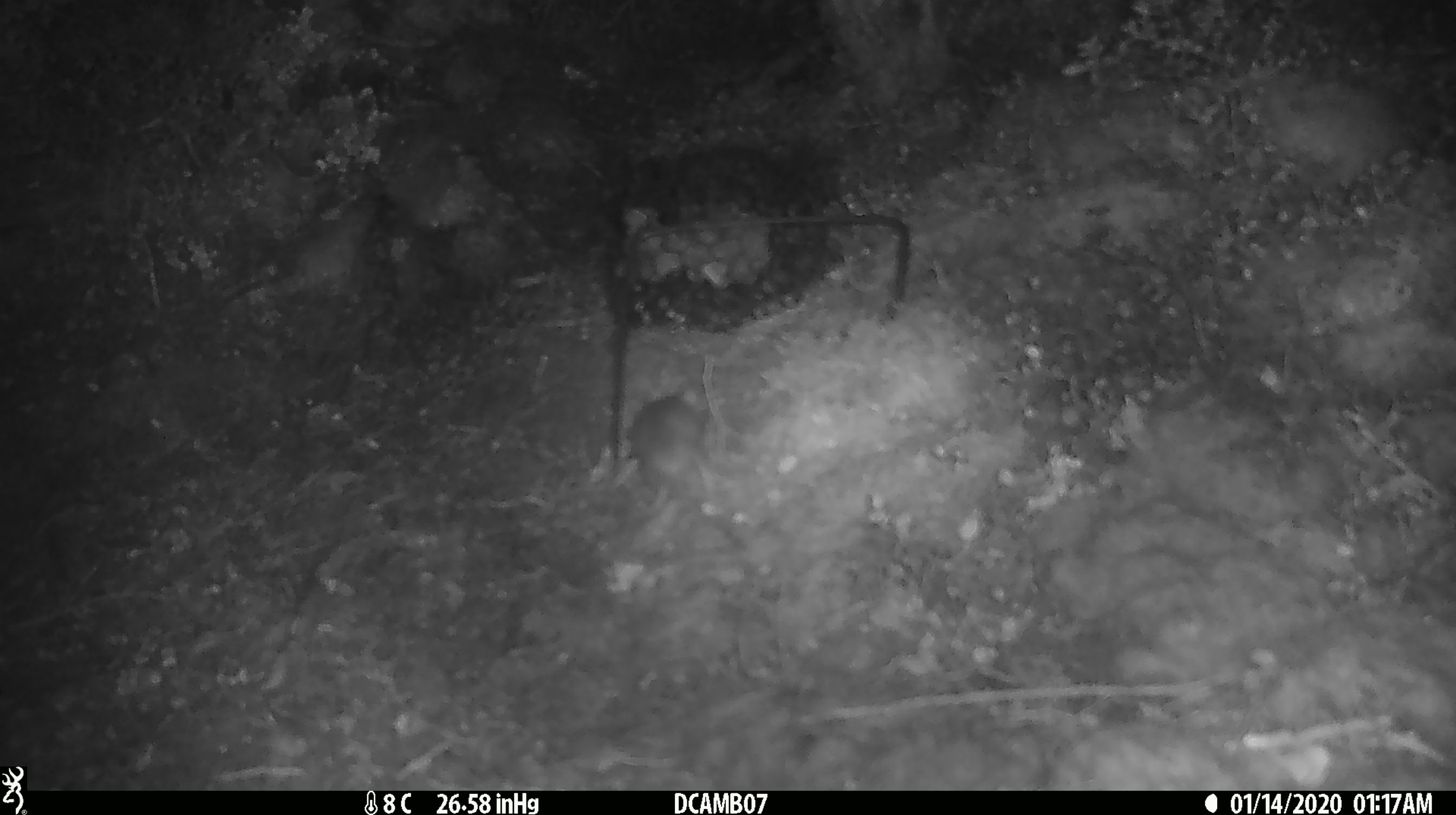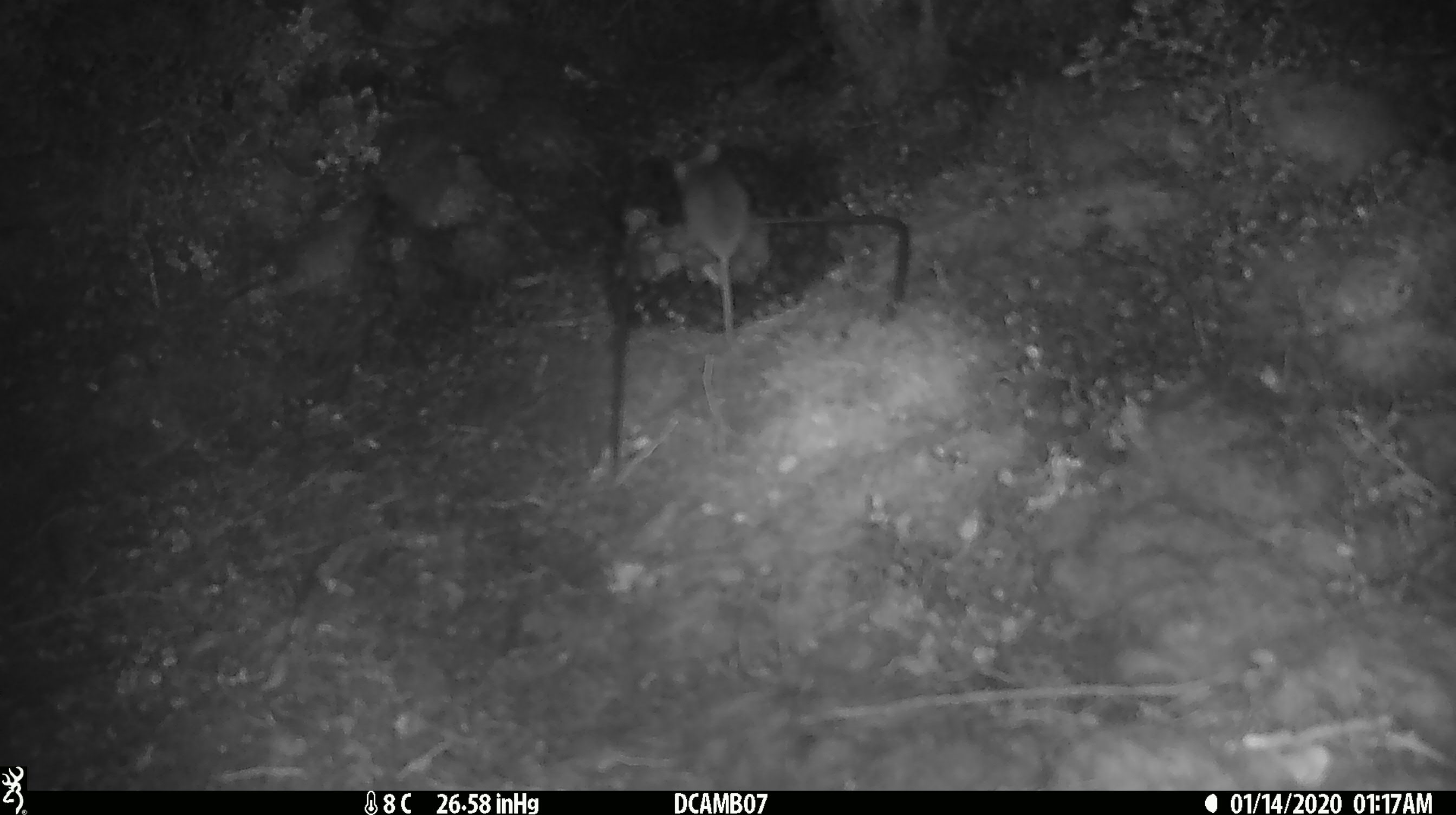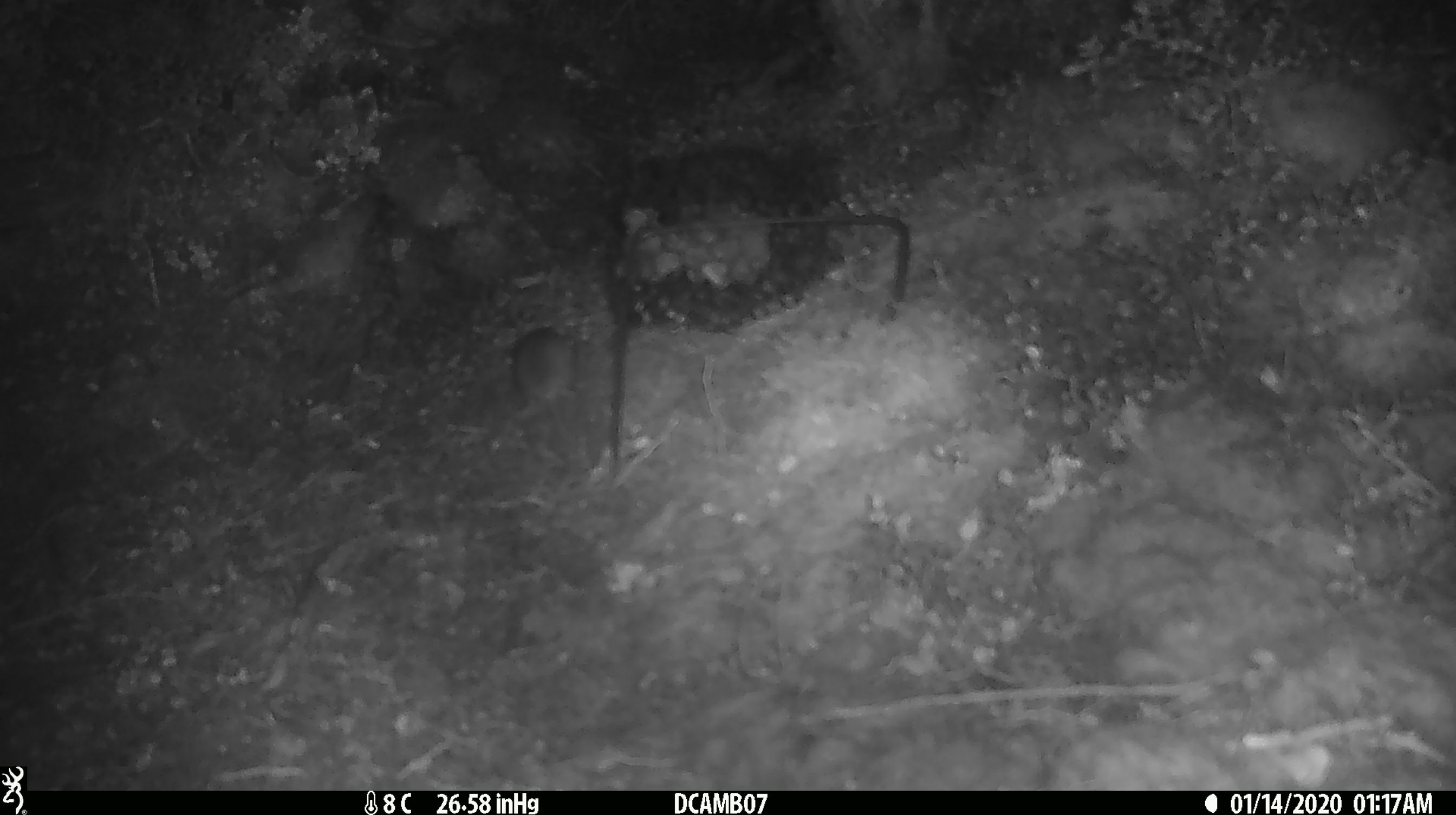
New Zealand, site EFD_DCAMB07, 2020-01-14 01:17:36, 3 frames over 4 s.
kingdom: Animalia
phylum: Chordata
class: Mammalia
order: Rodentia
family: Muridae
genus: Mus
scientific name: Mus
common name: mouse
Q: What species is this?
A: Mouse (Mus).